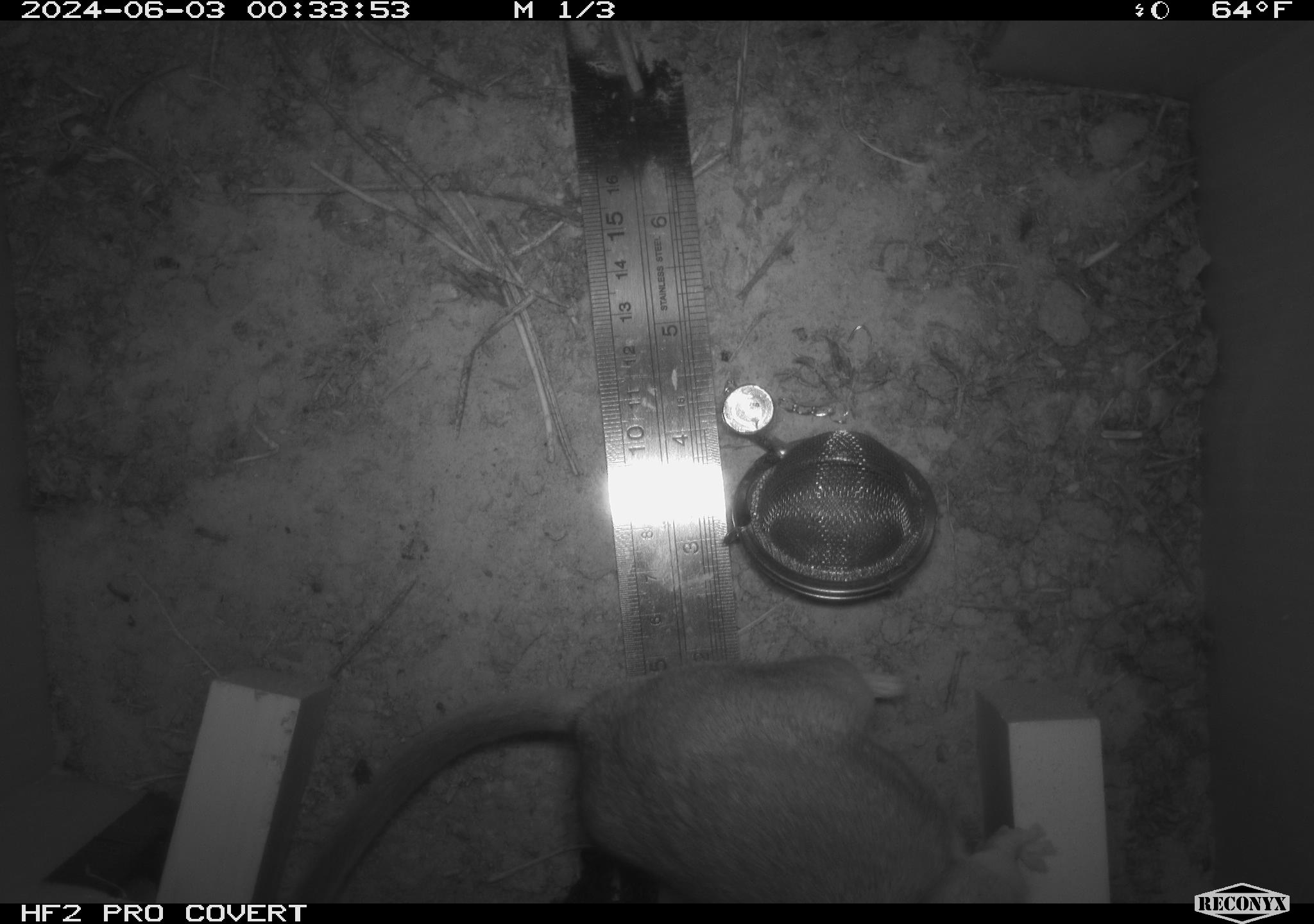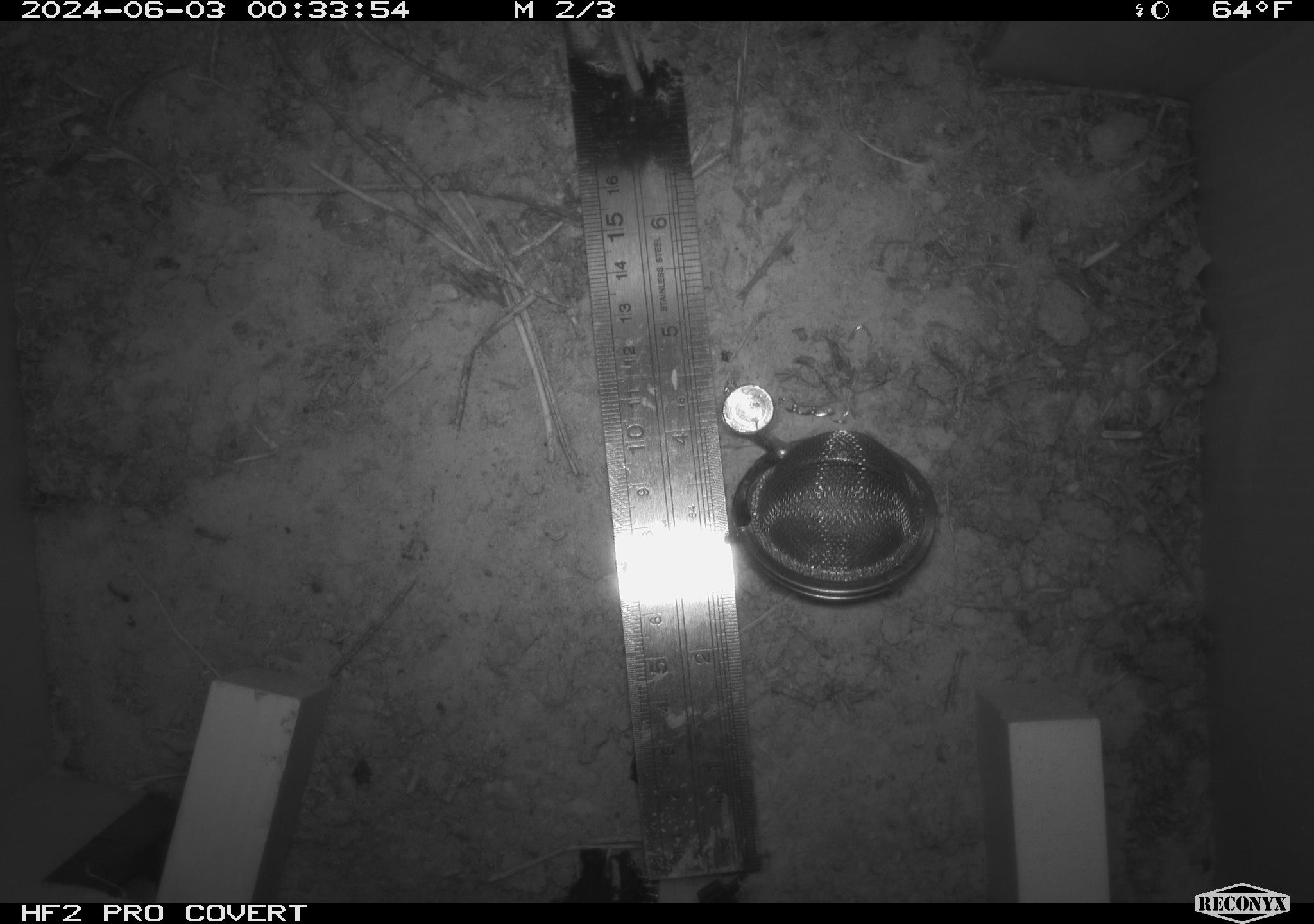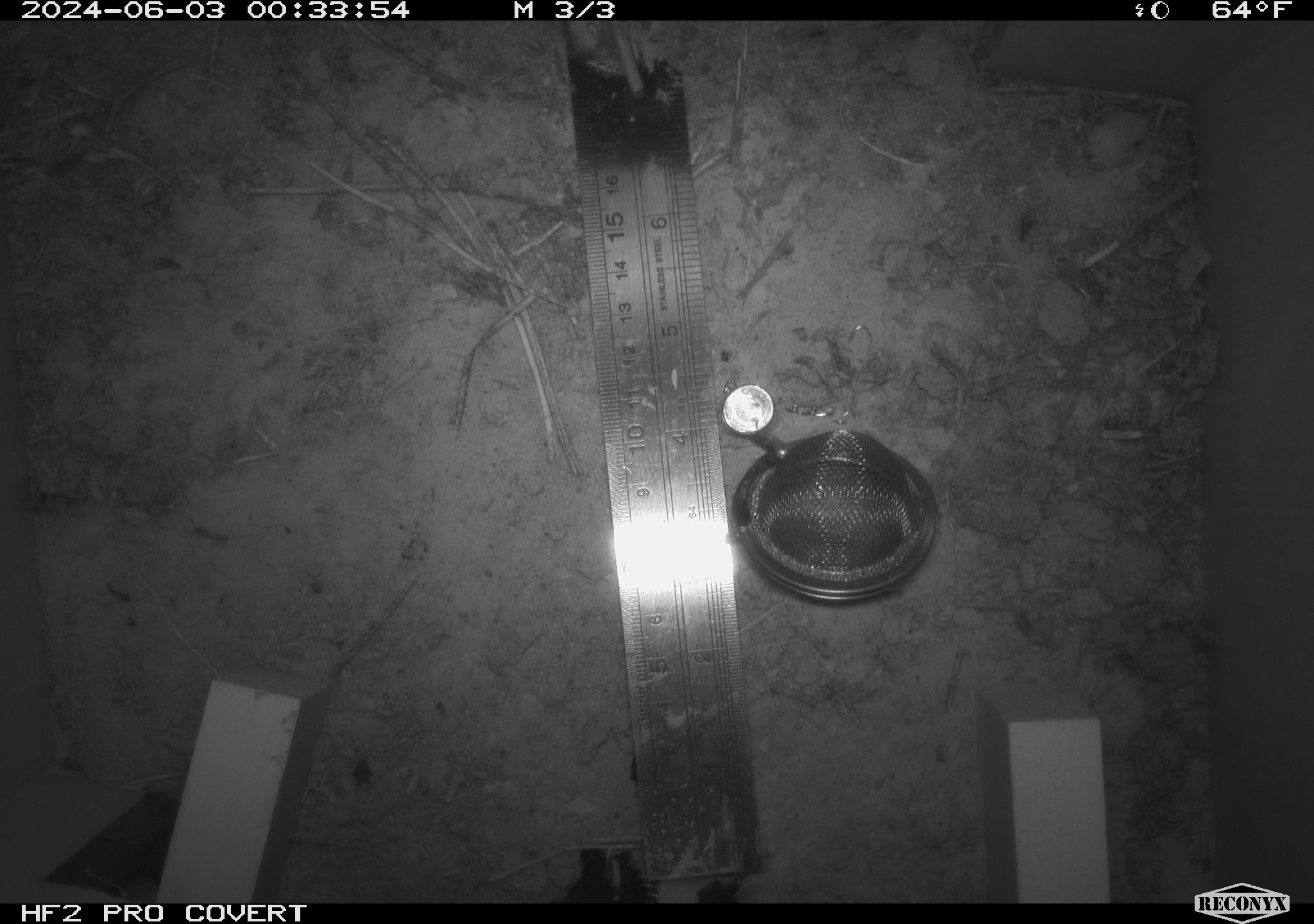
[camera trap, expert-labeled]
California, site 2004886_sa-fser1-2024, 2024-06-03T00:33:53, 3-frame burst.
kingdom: Animalia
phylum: Chordata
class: Mammalia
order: Rodentia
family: Sciuridae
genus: Neotamias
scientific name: Neotamias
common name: western chipmunks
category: neotamias species